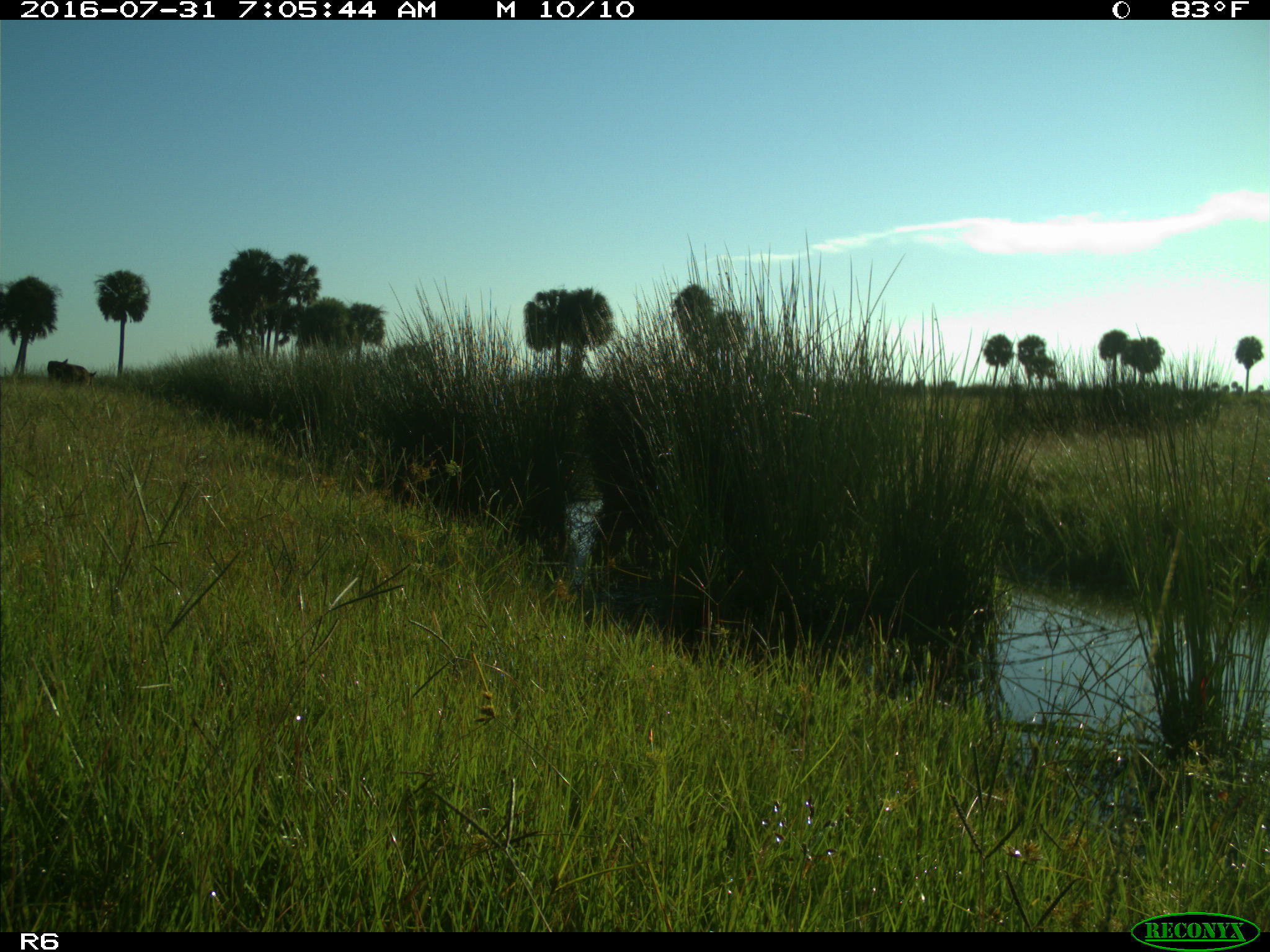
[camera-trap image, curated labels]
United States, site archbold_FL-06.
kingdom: Animalia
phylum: Chordata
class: Mammalia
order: Artiodactyla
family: Bovidae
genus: Bos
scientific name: Bos taurus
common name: domestic cow